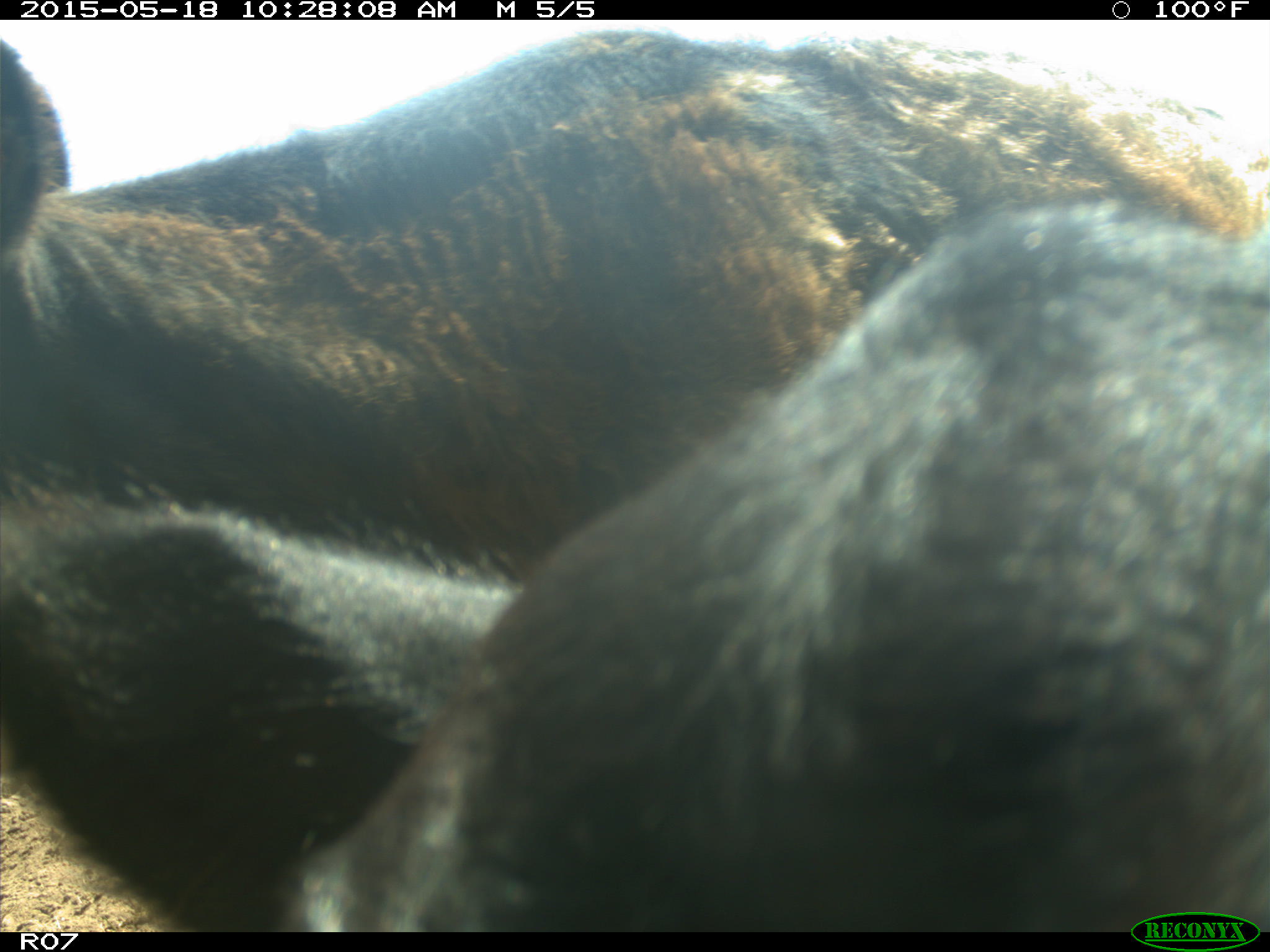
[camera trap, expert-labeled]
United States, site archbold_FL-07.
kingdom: Animalia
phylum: Chordata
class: Mammalia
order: Artiodactyla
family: Bovidae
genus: Bos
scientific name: Bos taurus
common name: domestic cow